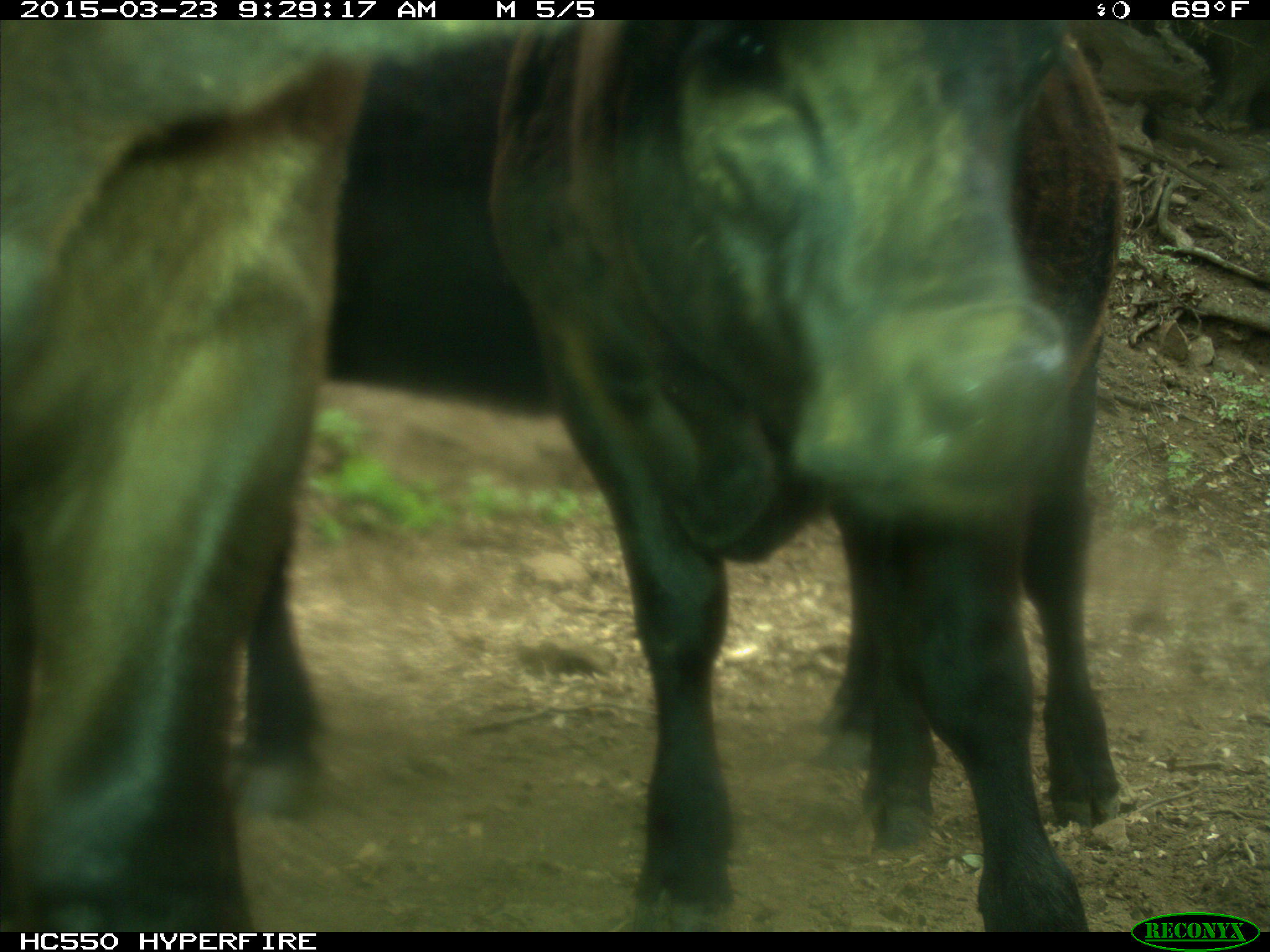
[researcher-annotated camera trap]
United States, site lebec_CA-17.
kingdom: Animalia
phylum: Chordata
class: Mammalia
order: Artiodactyla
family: Bovidae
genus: Bos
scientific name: Bos taurus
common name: domestic cow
Bos taurus (domestic cow).